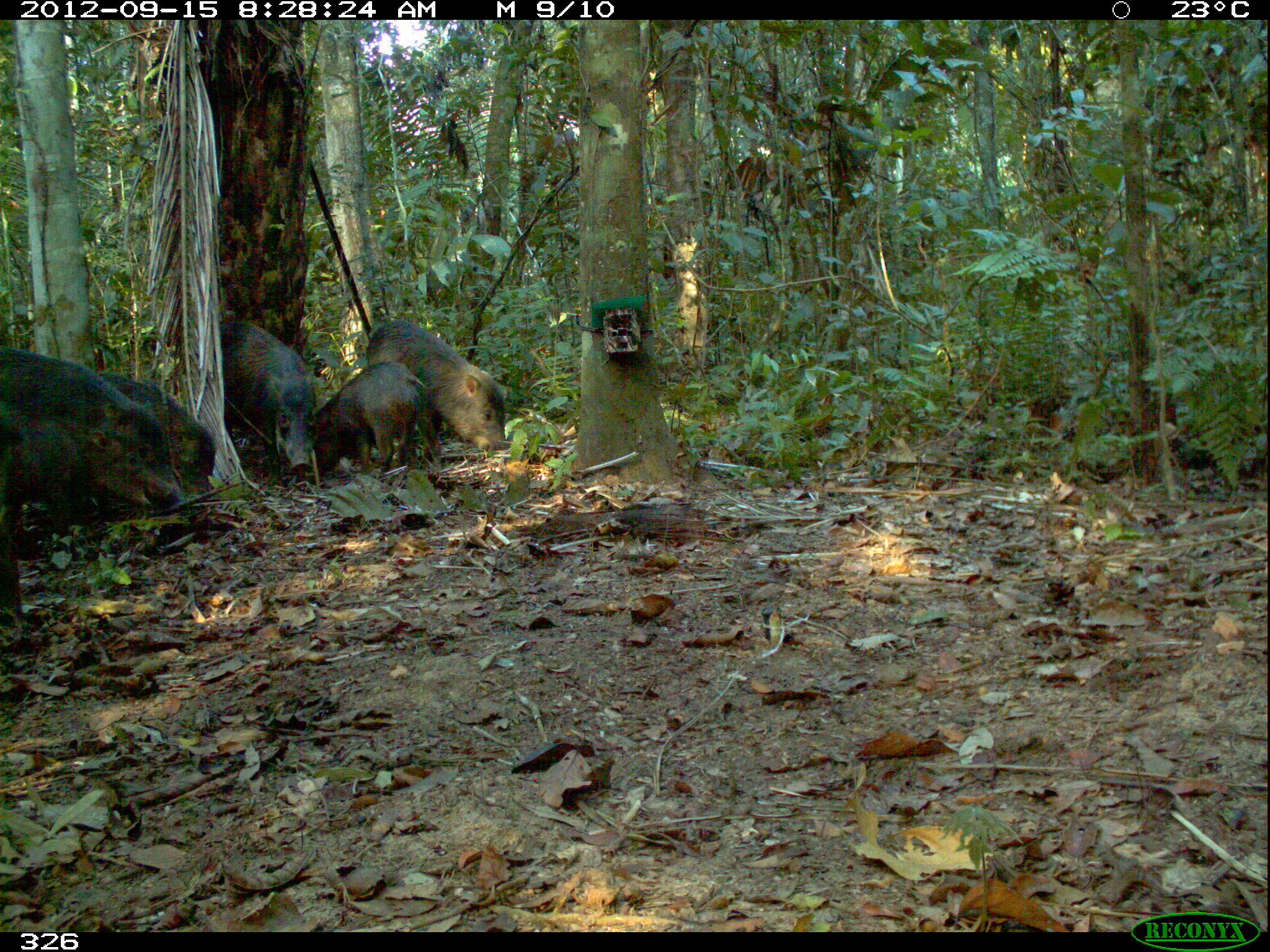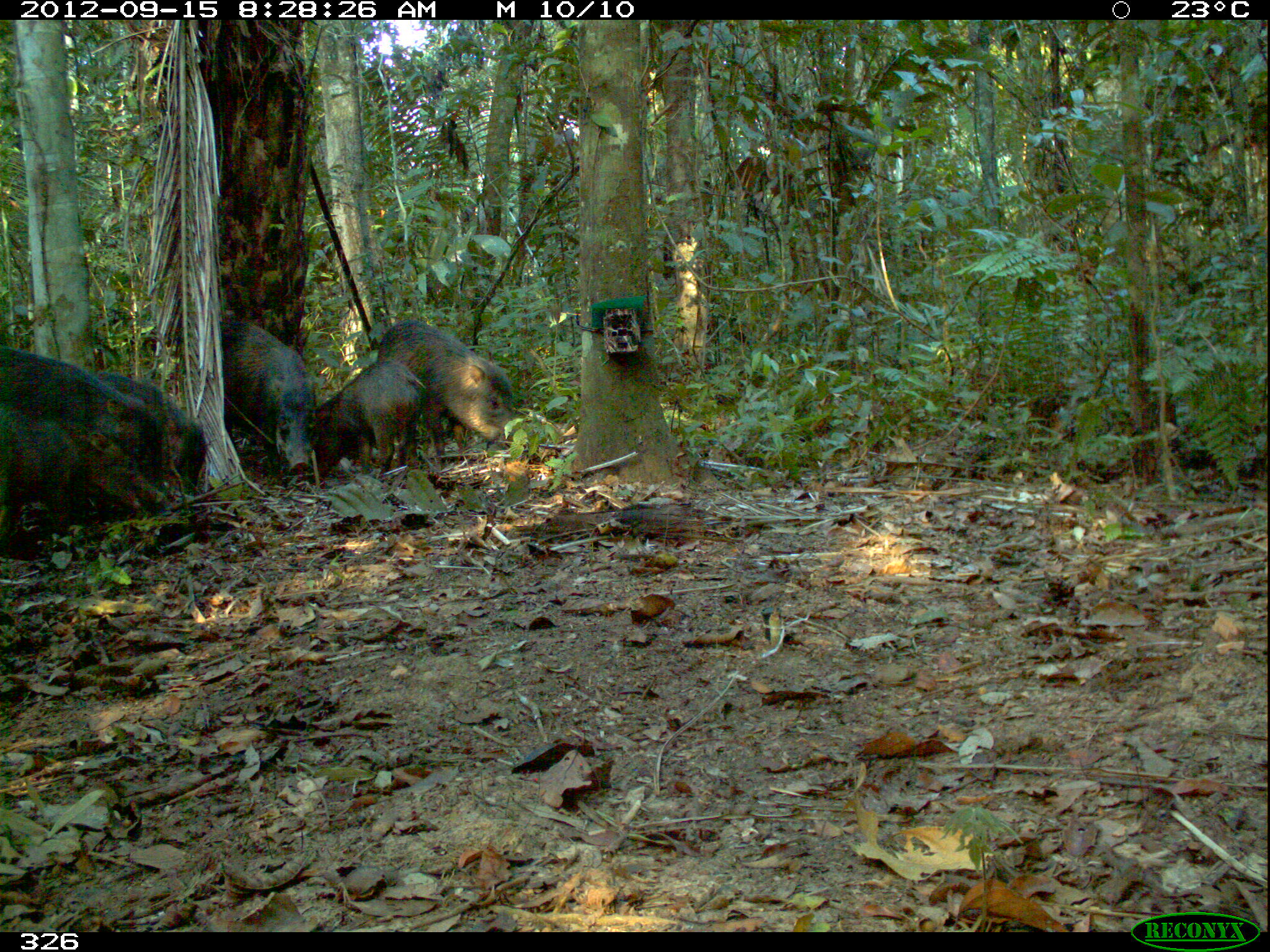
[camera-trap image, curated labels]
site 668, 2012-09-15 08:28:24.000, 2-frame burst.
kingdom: Animalia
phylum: Chordata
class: Mammalia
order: Artiodactyla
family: Tayassuidae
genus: Tayassu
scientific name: Tayassu pecari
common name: white-lipped peccary